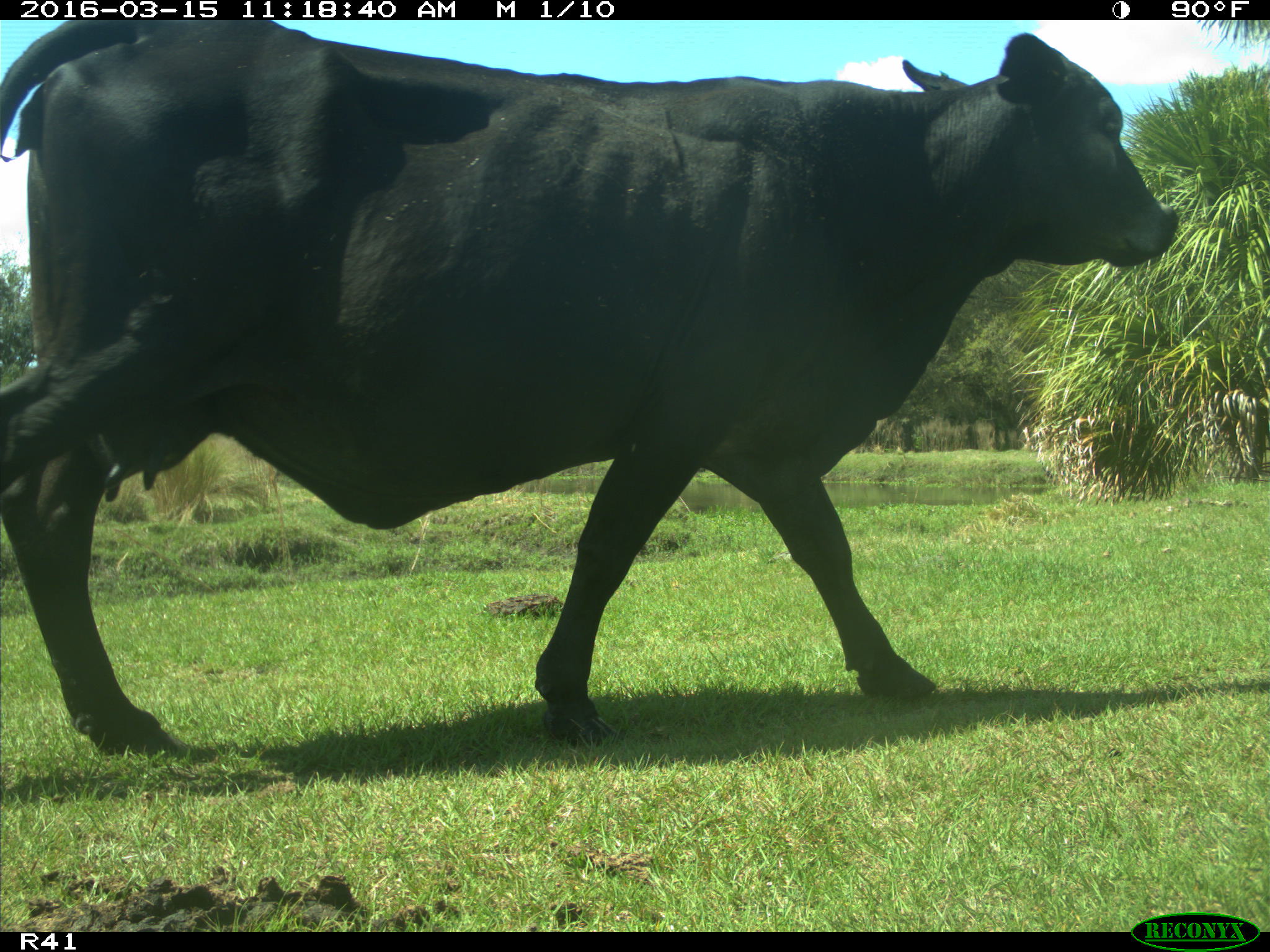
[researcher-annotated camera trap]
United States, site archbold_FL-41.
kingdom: Animalia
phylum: Chordata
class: Mammalia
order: Artiodactyla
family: Bovidae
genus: Bos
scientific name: Bos taurus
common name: domestic cow